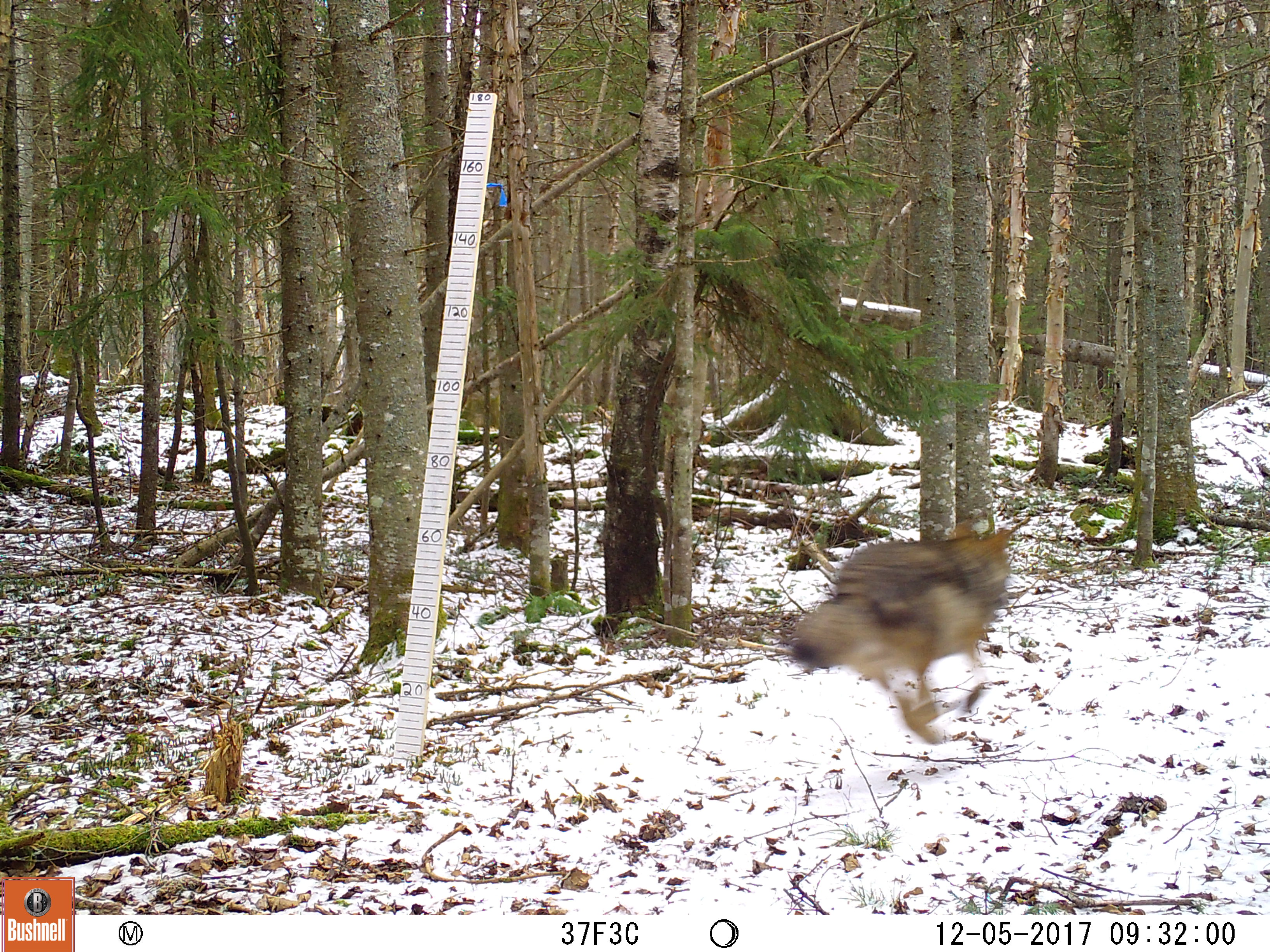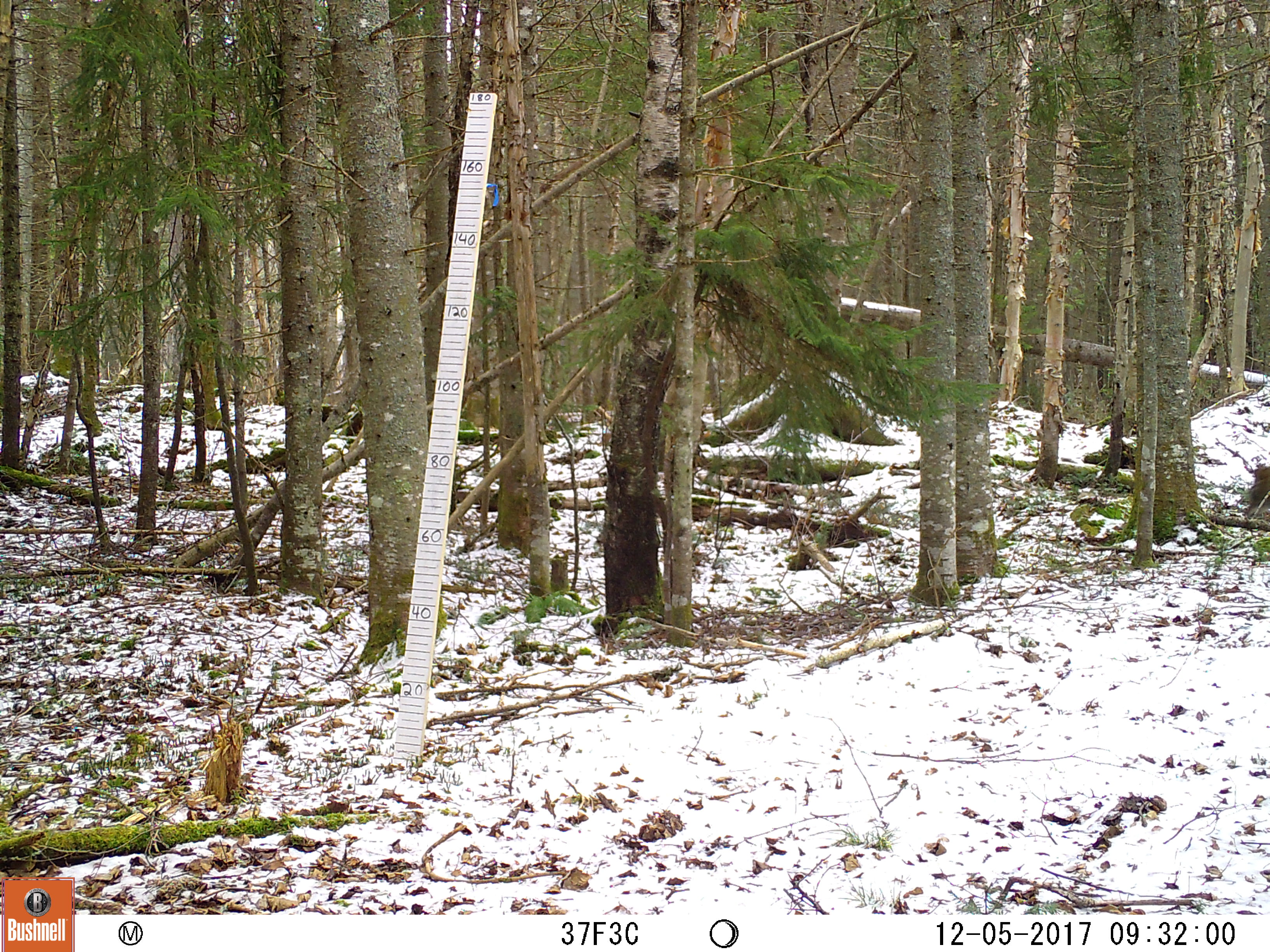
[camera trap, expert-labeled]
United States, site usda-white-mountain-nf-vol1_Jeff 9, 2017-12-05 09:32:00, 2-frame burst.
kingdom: Animalia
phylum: Chordata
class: Mammalia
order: Carnivora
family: Canidae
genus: Canis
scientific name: Canis latrans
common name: coyote